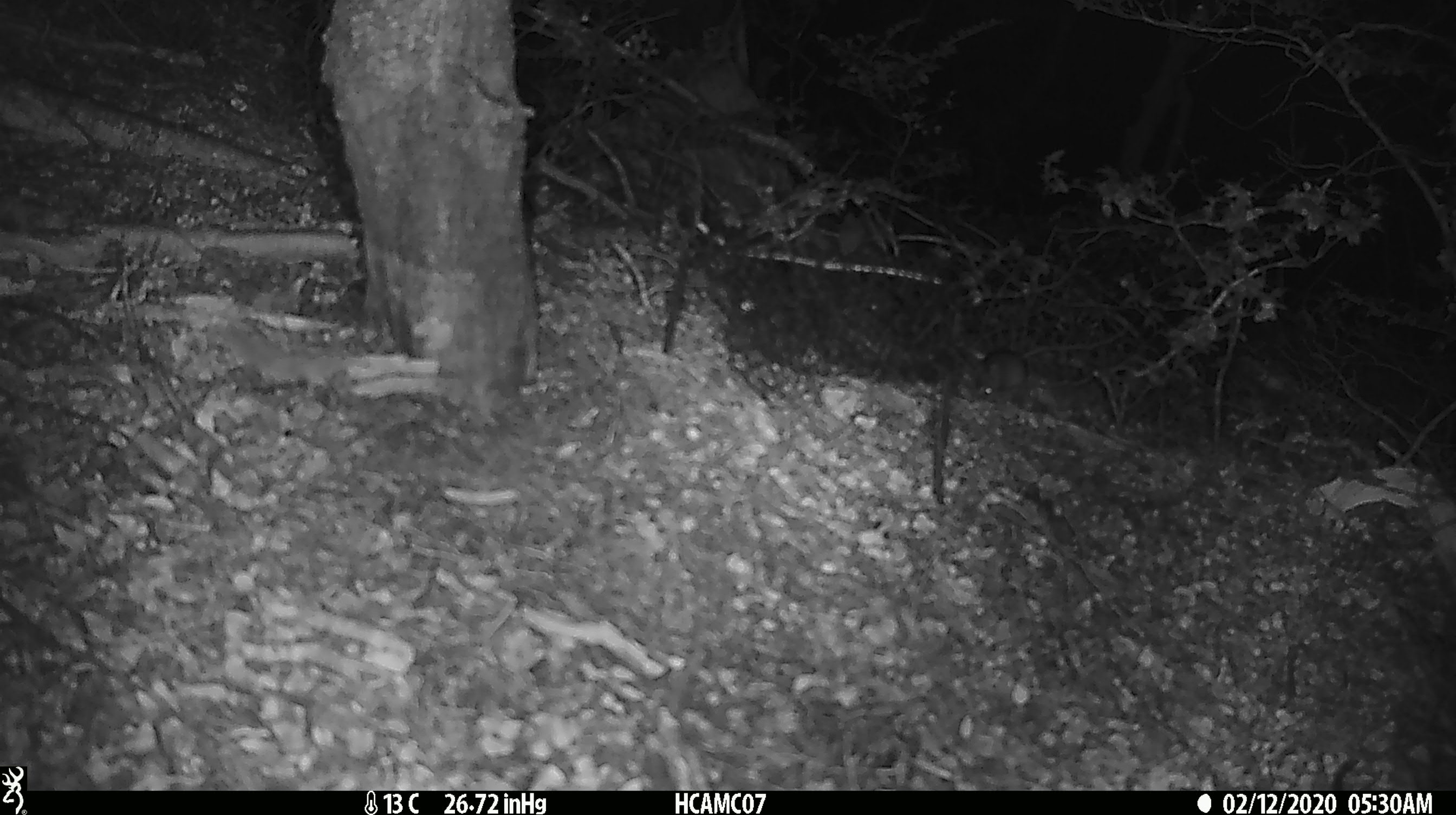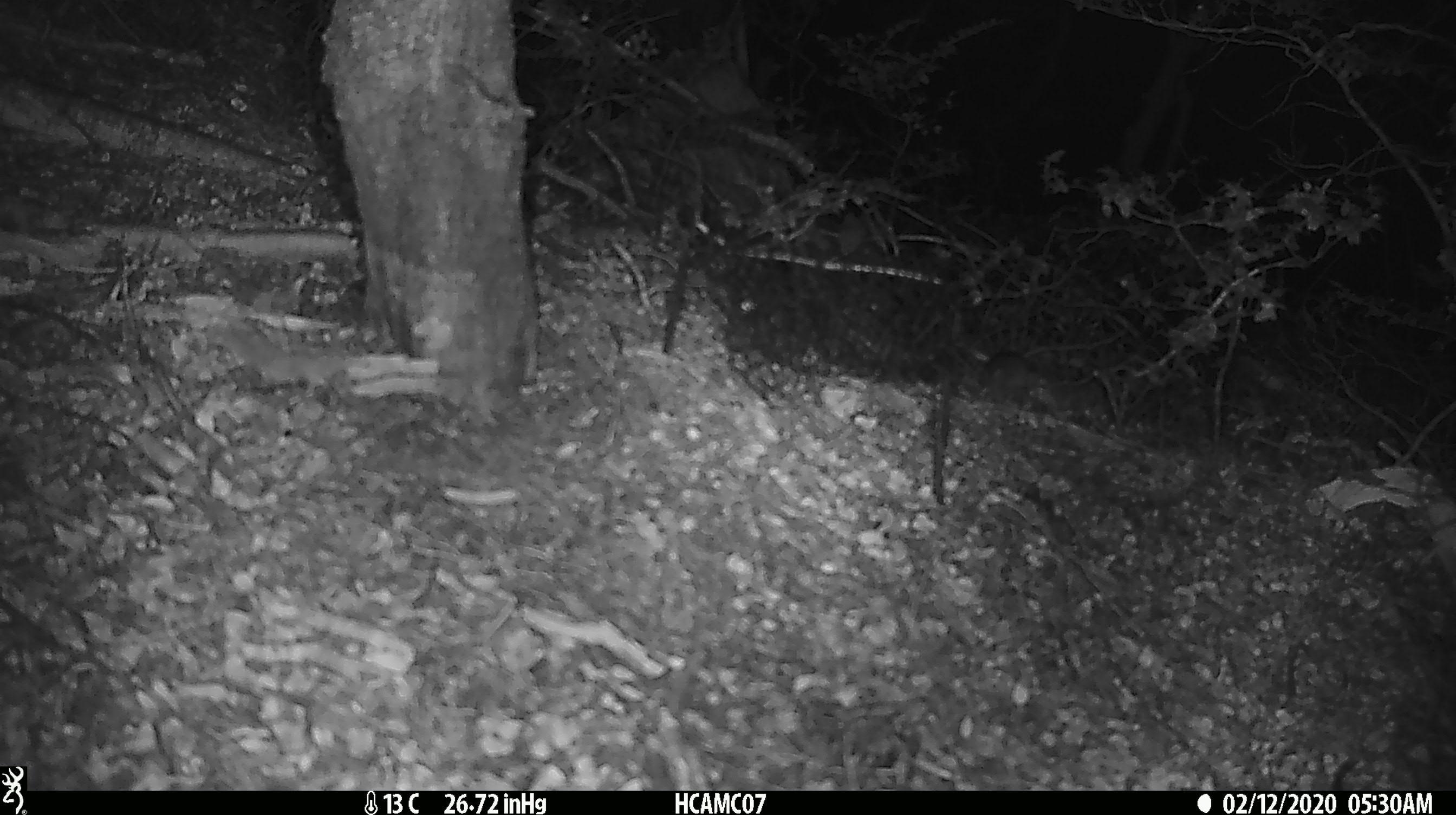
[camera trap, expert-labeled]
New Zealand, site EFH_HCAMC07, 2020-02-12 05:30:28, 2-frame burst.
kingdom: Animalia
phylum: Chordata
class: Mammalia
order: Rodentia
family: Muridae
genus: Mus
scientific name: Mus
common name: mouse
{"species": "mouse (Mus)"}